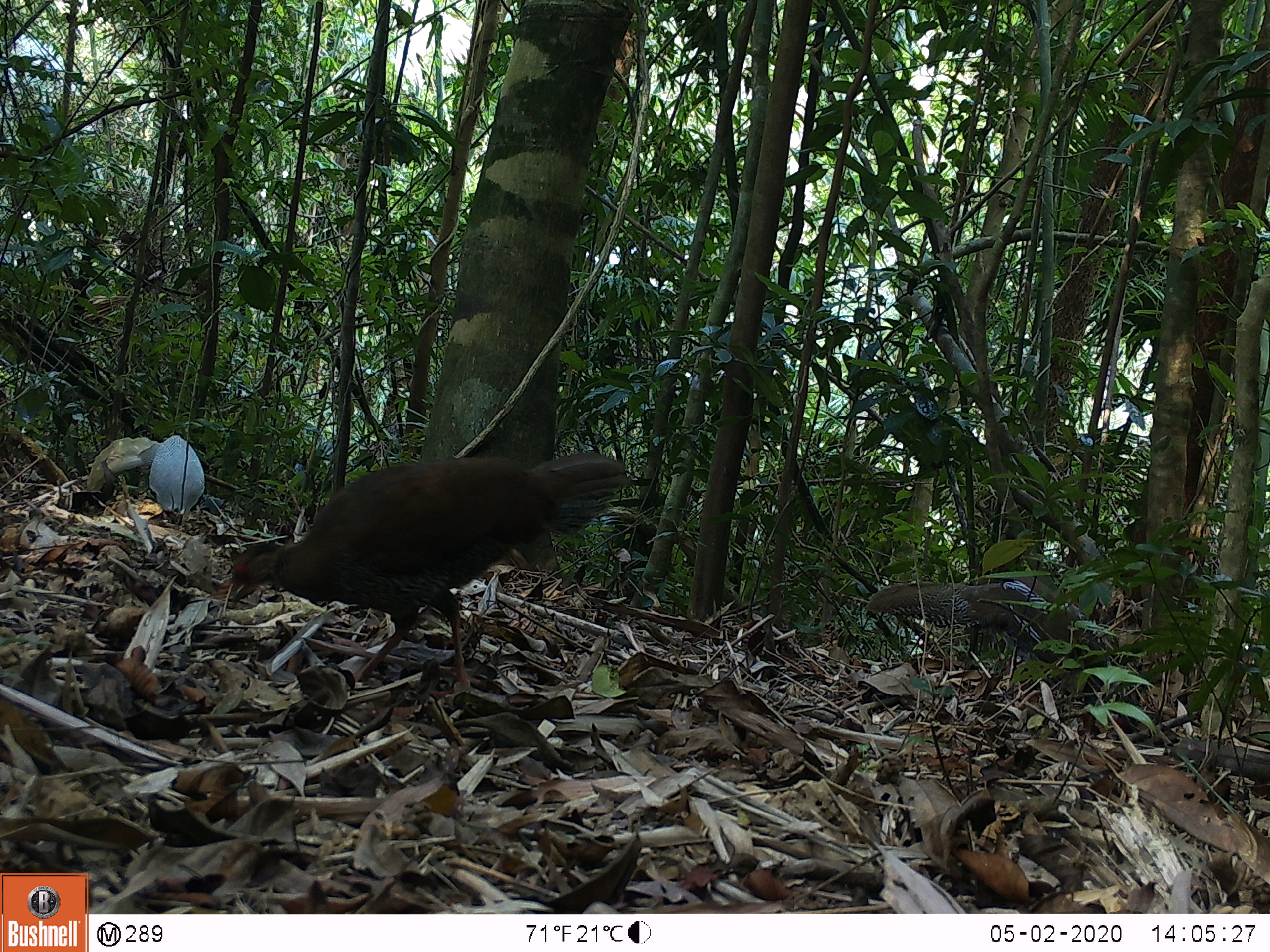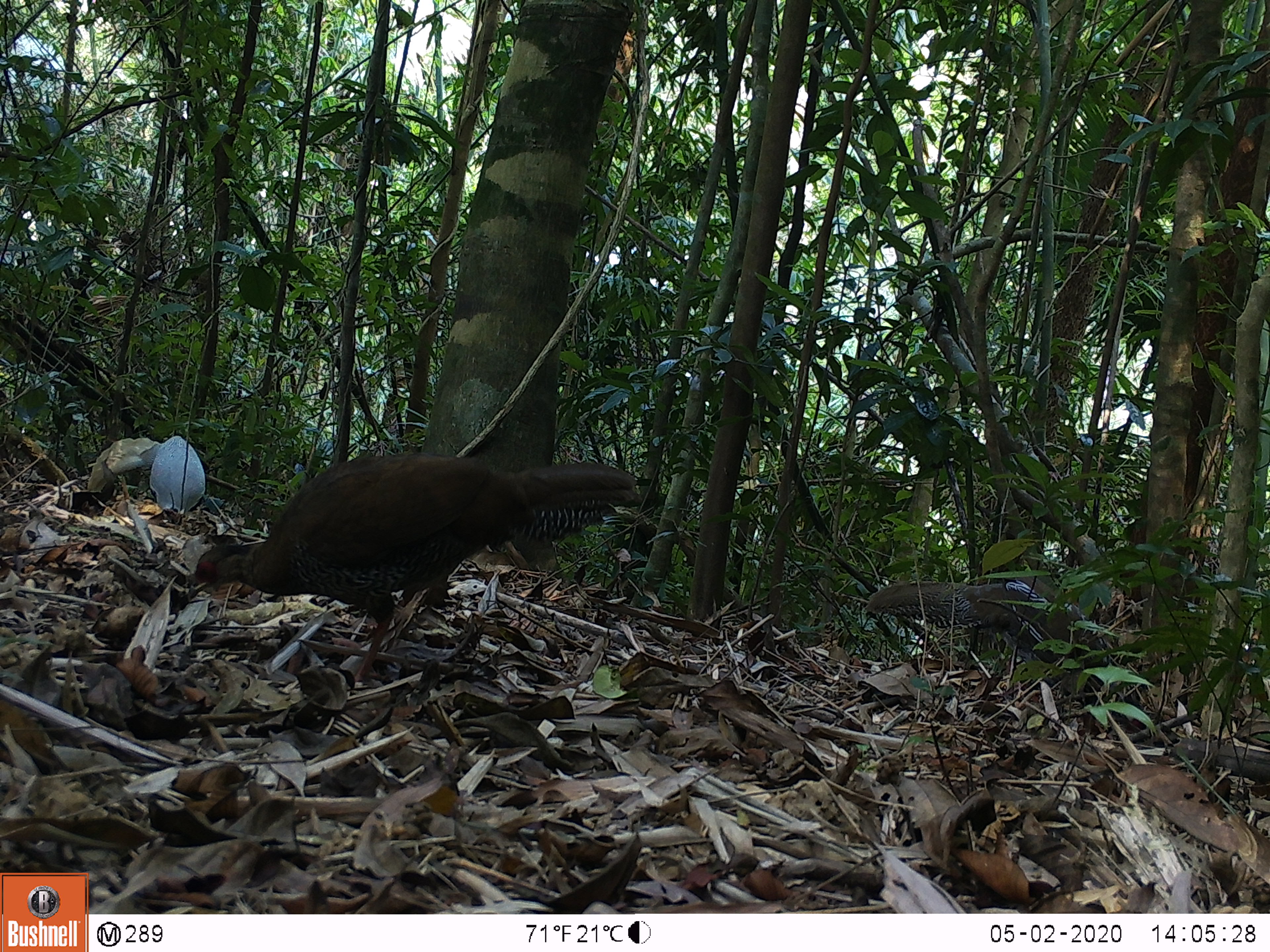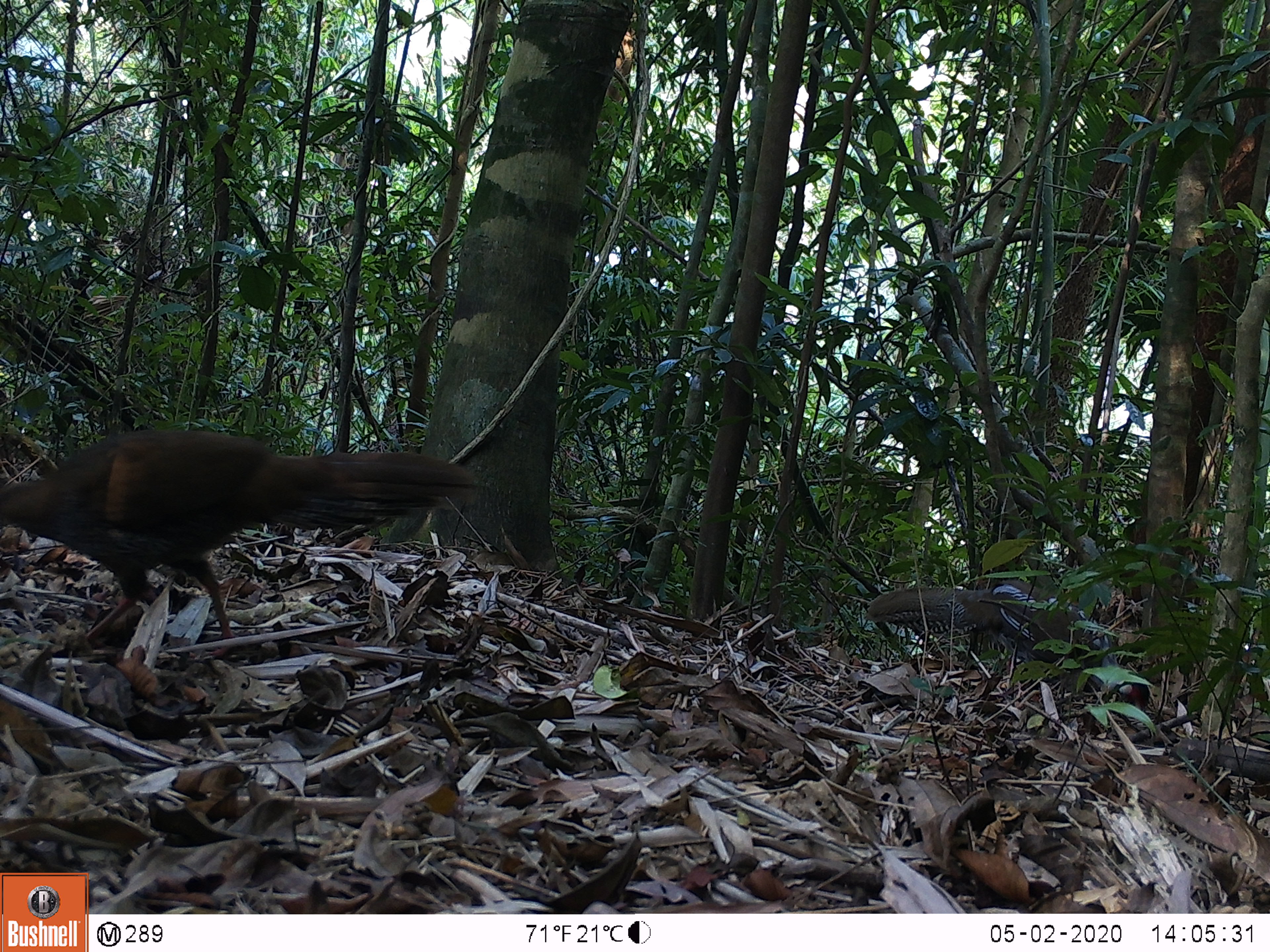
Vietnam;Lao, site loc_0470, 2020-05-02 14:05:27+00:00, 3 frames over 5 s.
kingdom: Animalia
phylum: Chordata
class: Aves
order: Galliformes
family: Phasianidae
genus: Lophura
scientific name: Lophura nycthemera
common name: silver pheasant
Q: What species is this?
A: Silver pheasant (Lophura nycthemera).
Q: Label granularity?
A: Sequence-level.